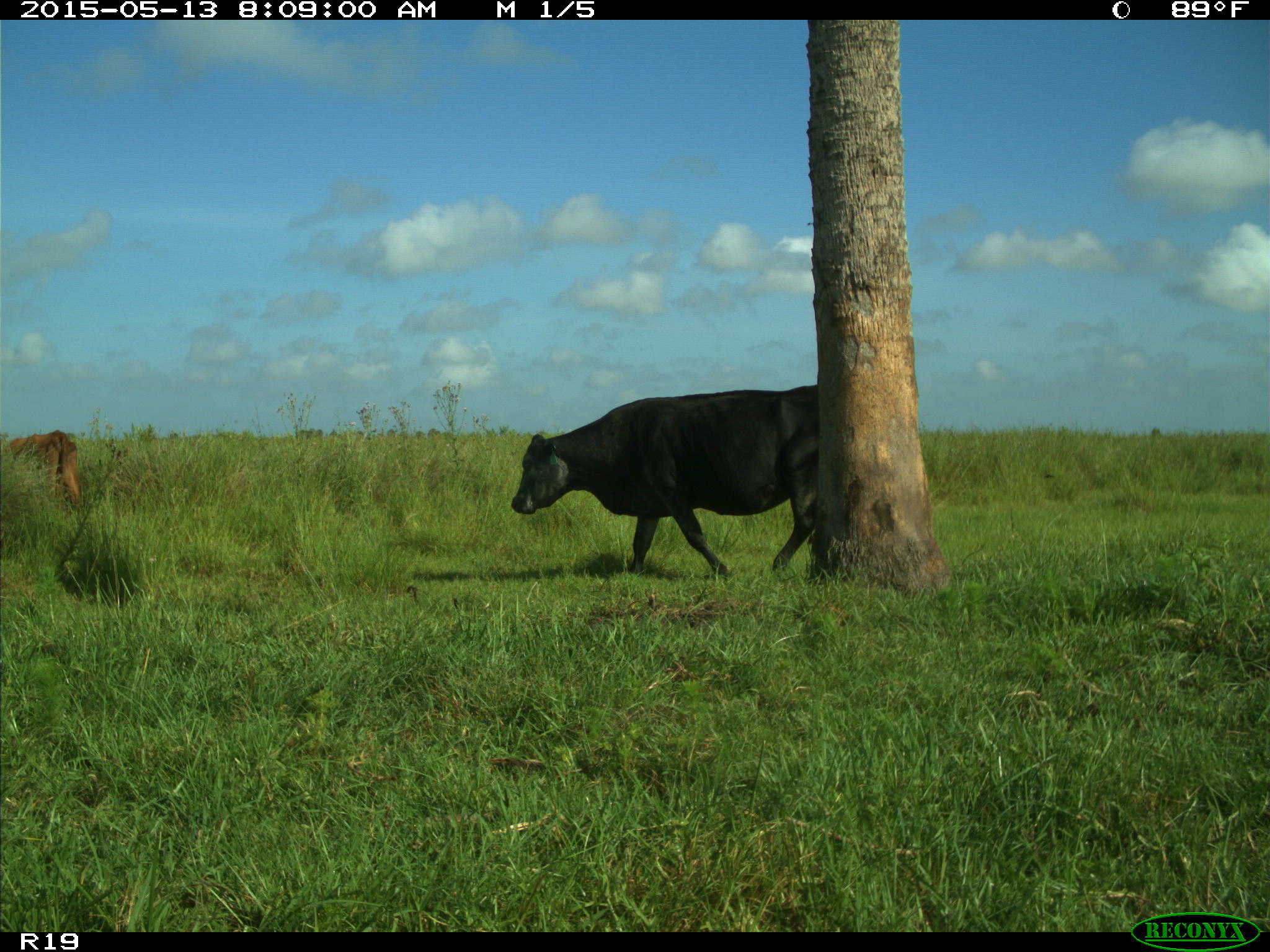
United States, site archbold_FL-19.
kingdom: Animalia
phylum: Chordata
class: Mammalia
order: Artiodactyla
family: Bovidae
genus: Bos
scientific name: Bos taurus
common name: domestic cow